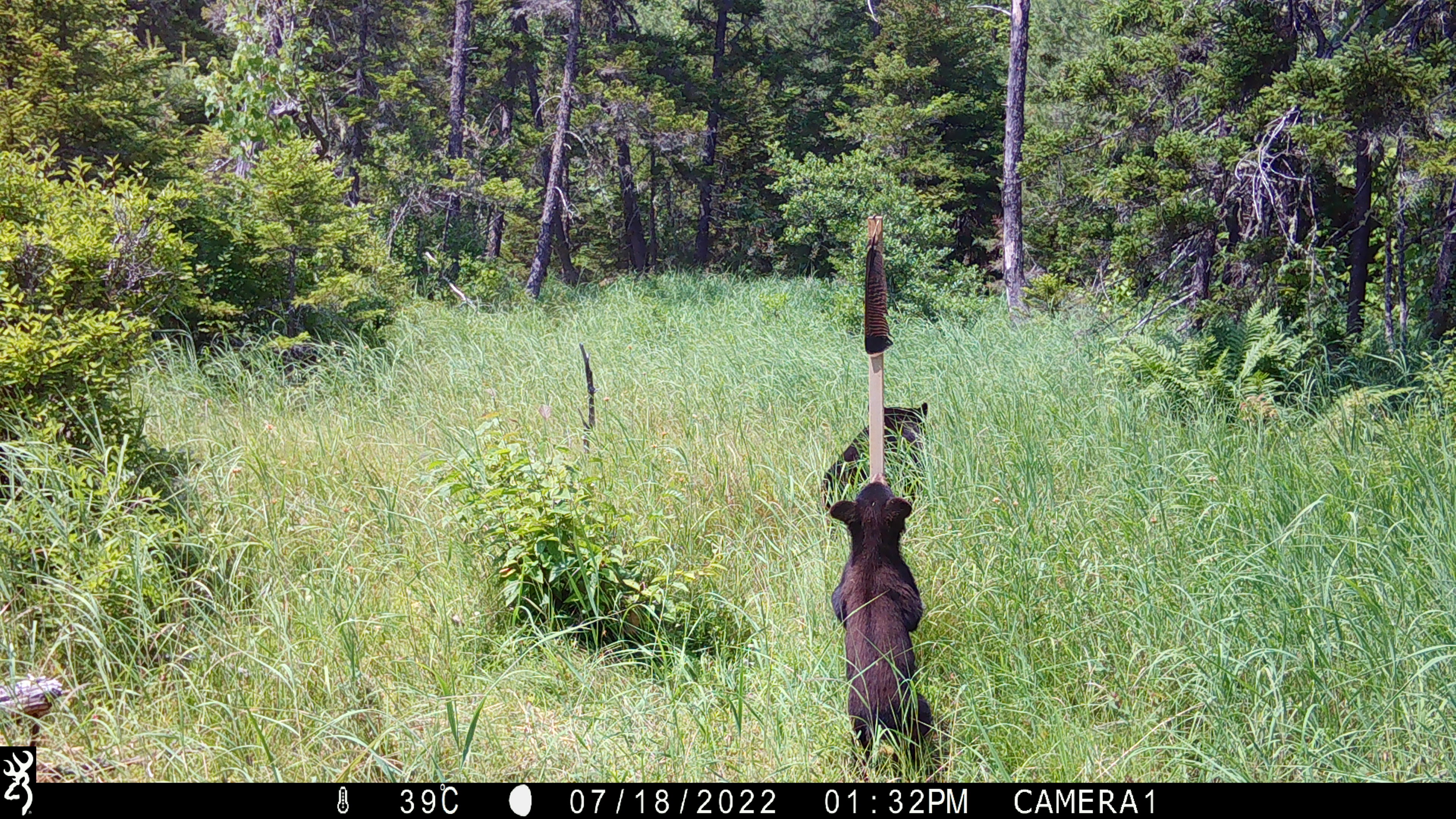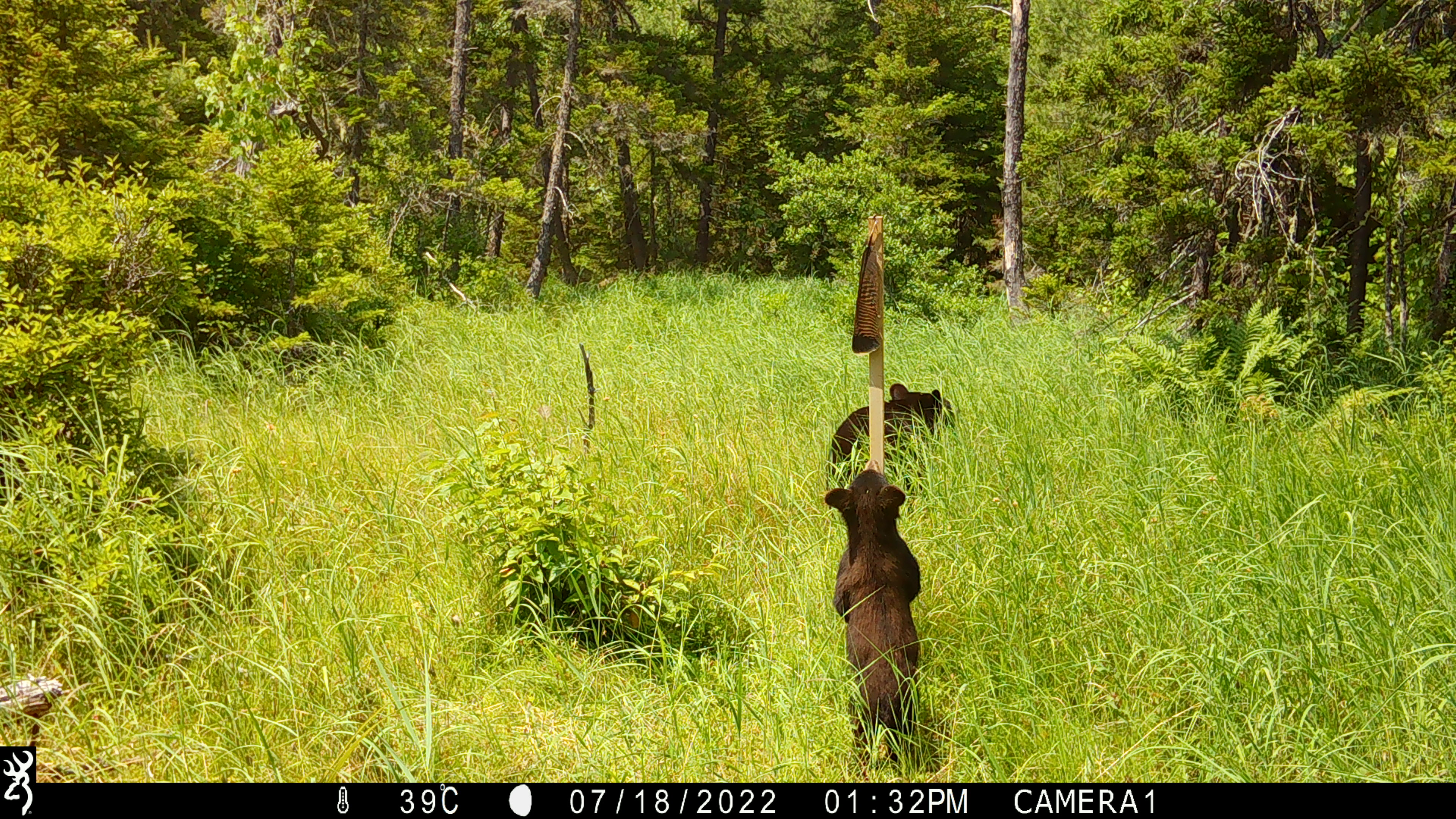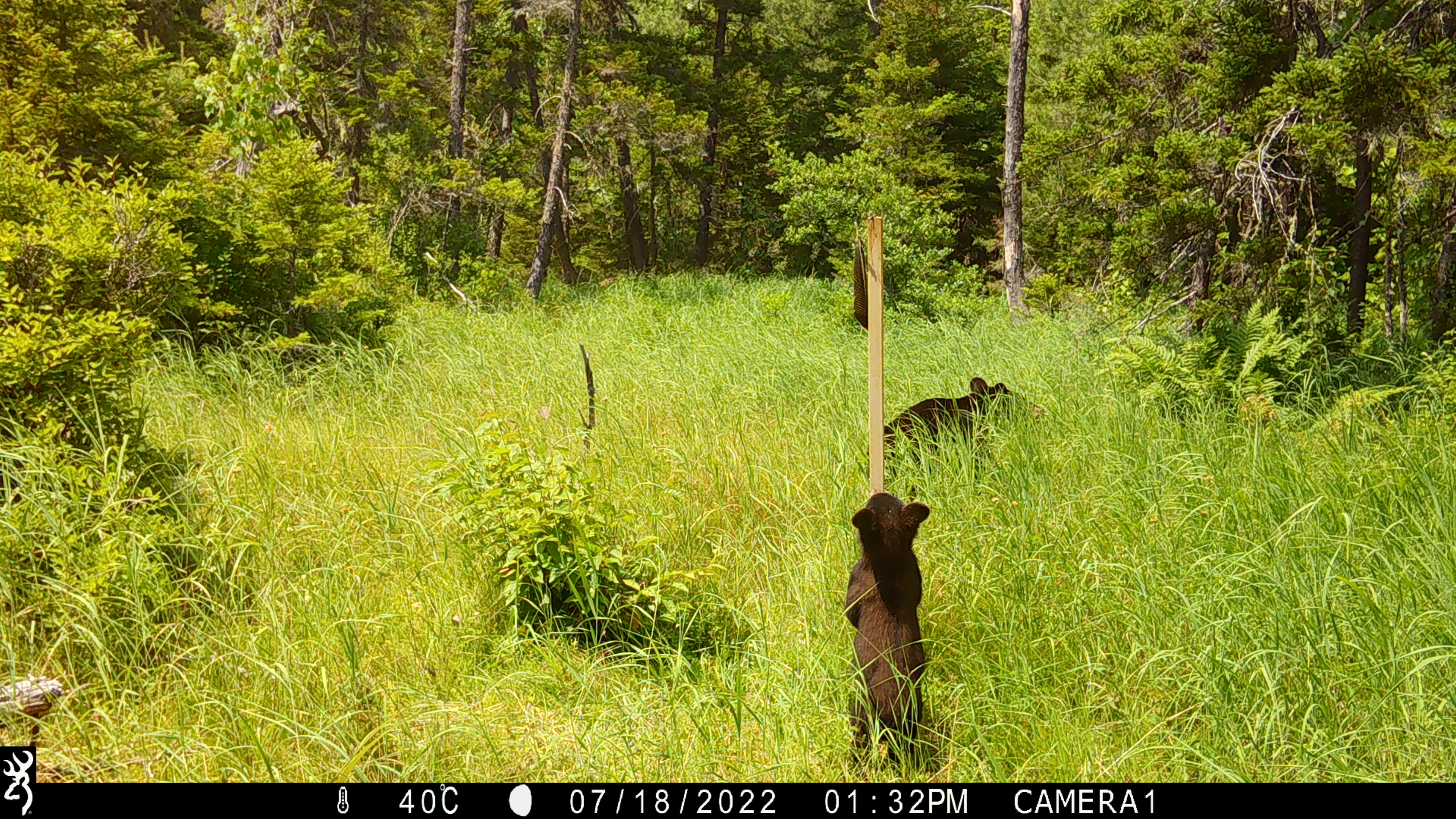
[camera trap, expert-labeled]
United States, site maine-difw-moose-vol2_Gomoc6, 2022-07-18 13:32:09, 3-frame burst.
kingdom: Animalia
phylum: Chordata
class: Mammalia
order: Carnivora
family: Ursidae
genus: Ursus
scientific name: Ursus americanus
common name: black bear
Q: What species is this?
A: Black bear (Ursus americanus).